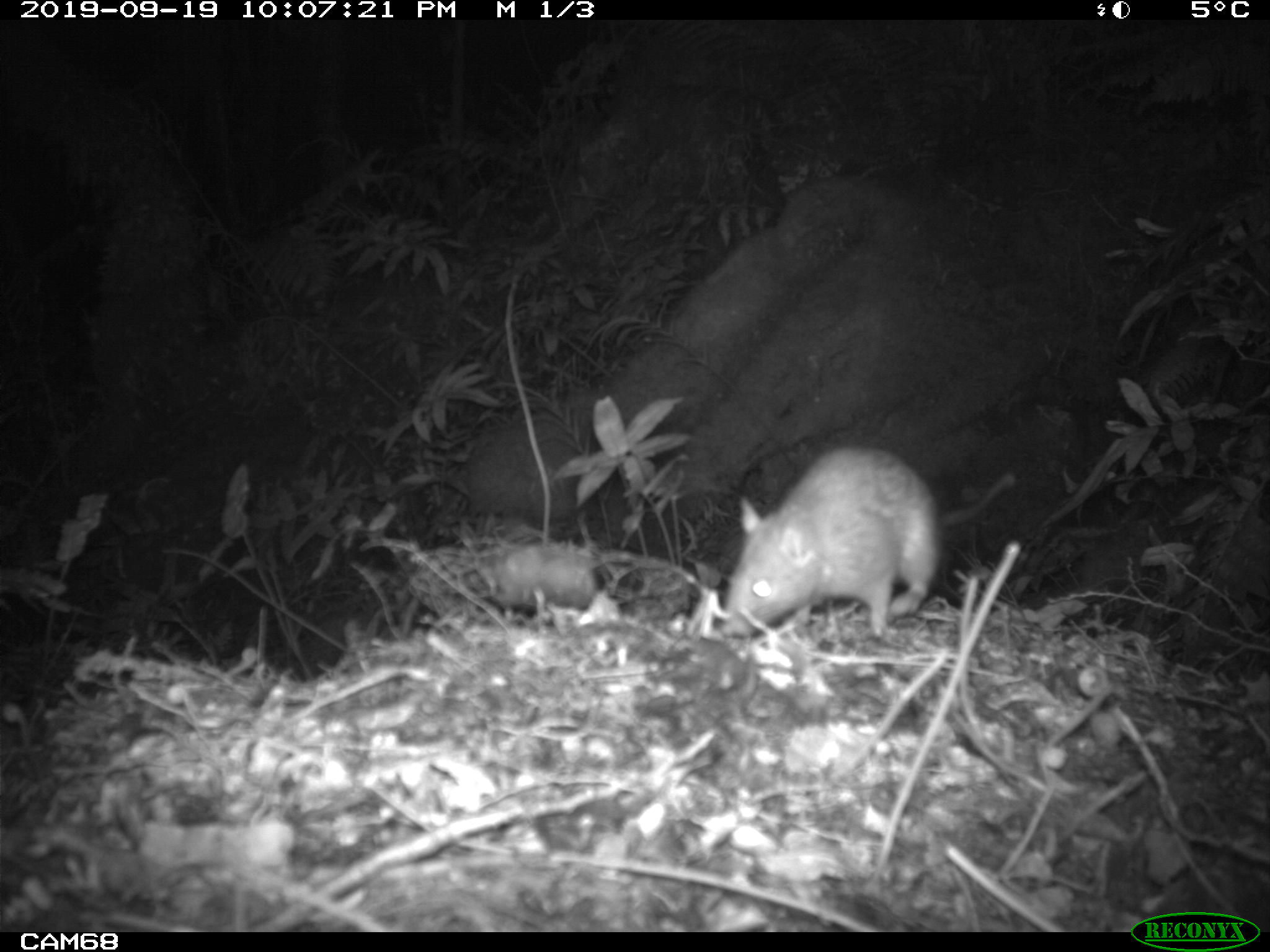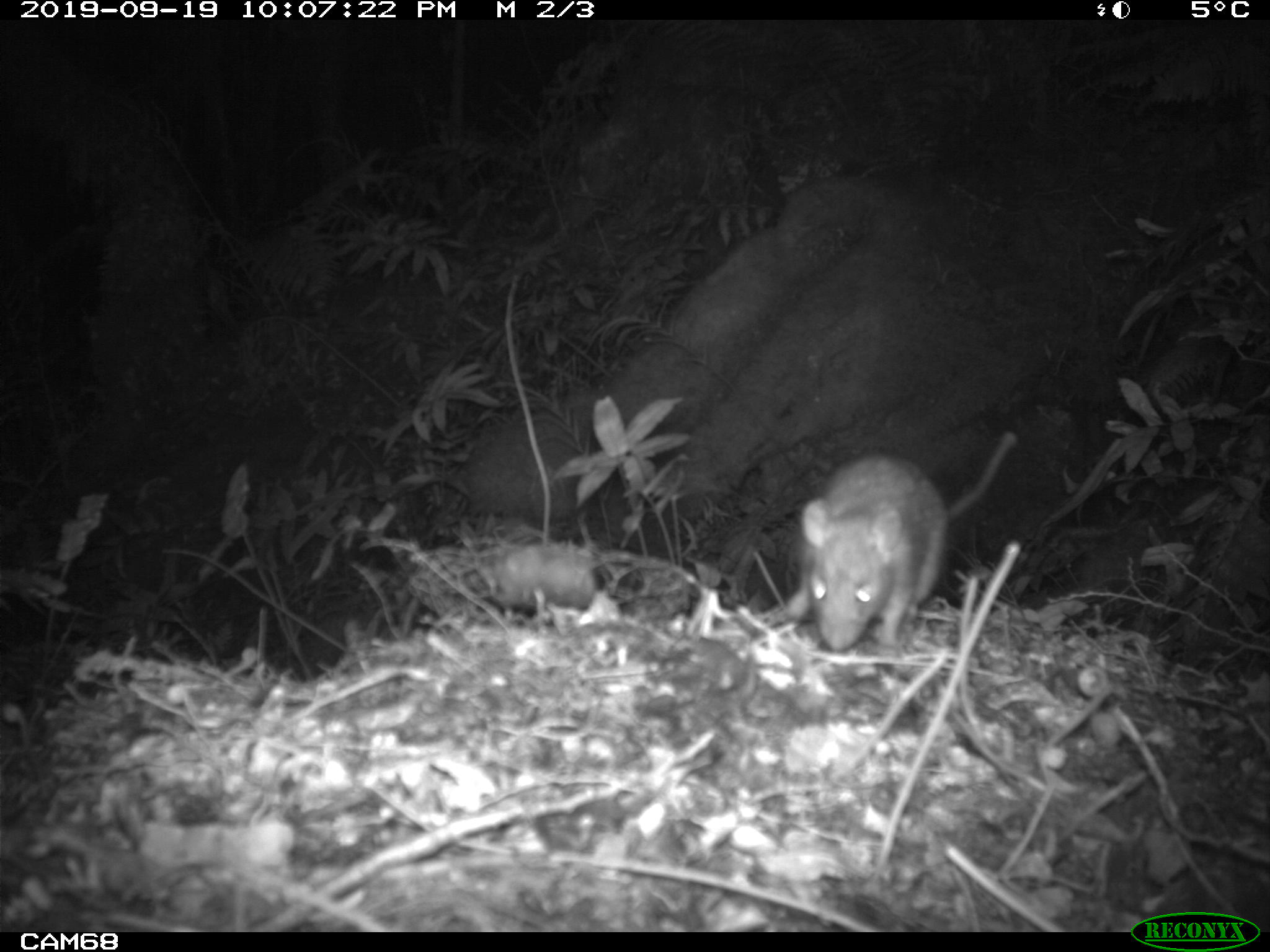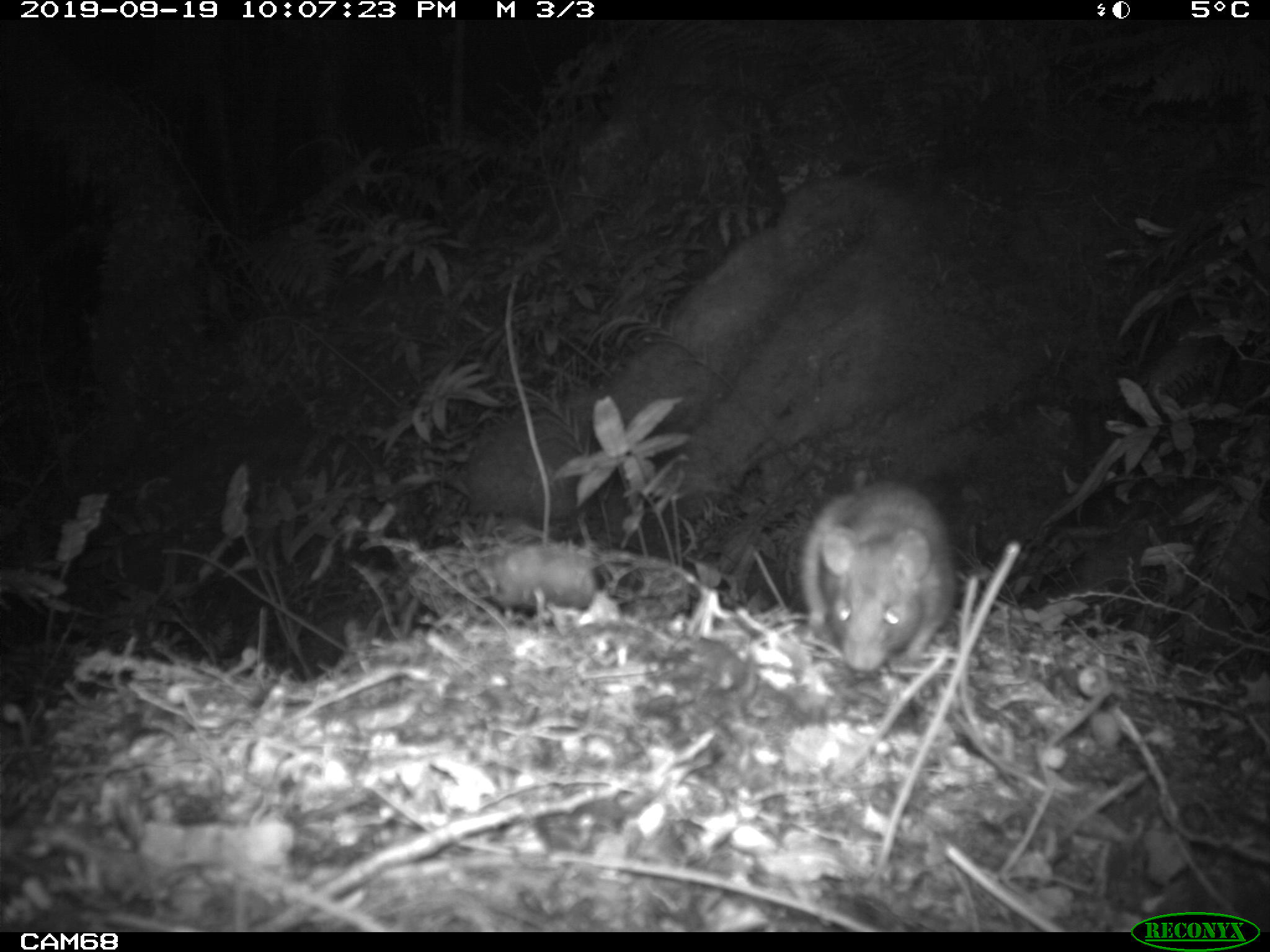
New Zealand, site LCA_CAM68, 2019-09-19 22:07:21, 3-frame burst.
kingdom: Animalia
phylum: Chordata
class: Mammalia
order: Rodentia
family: Muridae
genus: Rattus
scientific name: Rattus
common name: rat